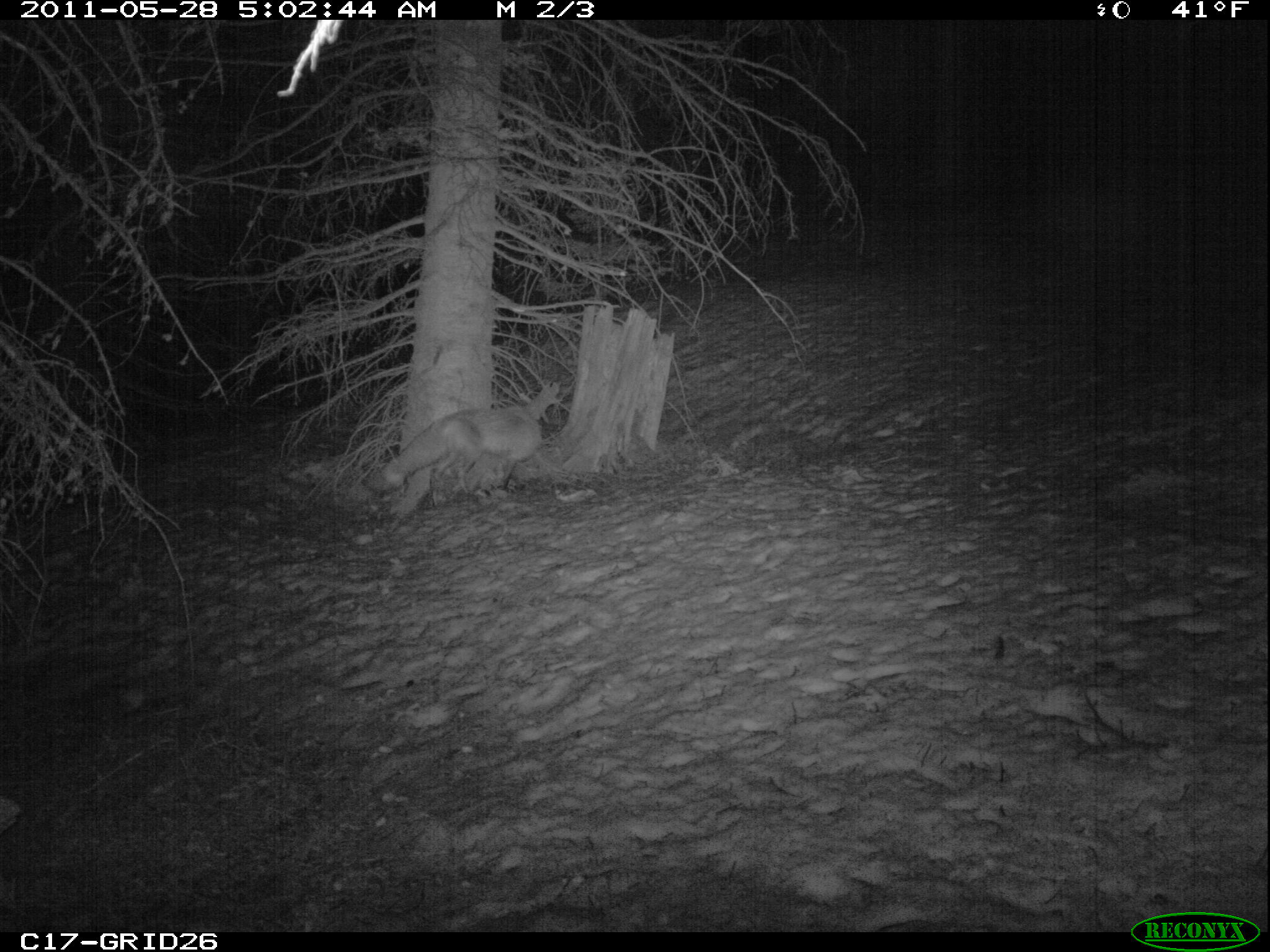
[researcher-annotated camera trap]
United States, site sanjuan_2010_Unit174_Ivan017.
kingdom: Animalia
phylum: Chordata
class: Mammalia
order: Carnivora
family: Canidae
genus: Vulpes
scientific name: Vulpes vulpes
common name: red fox